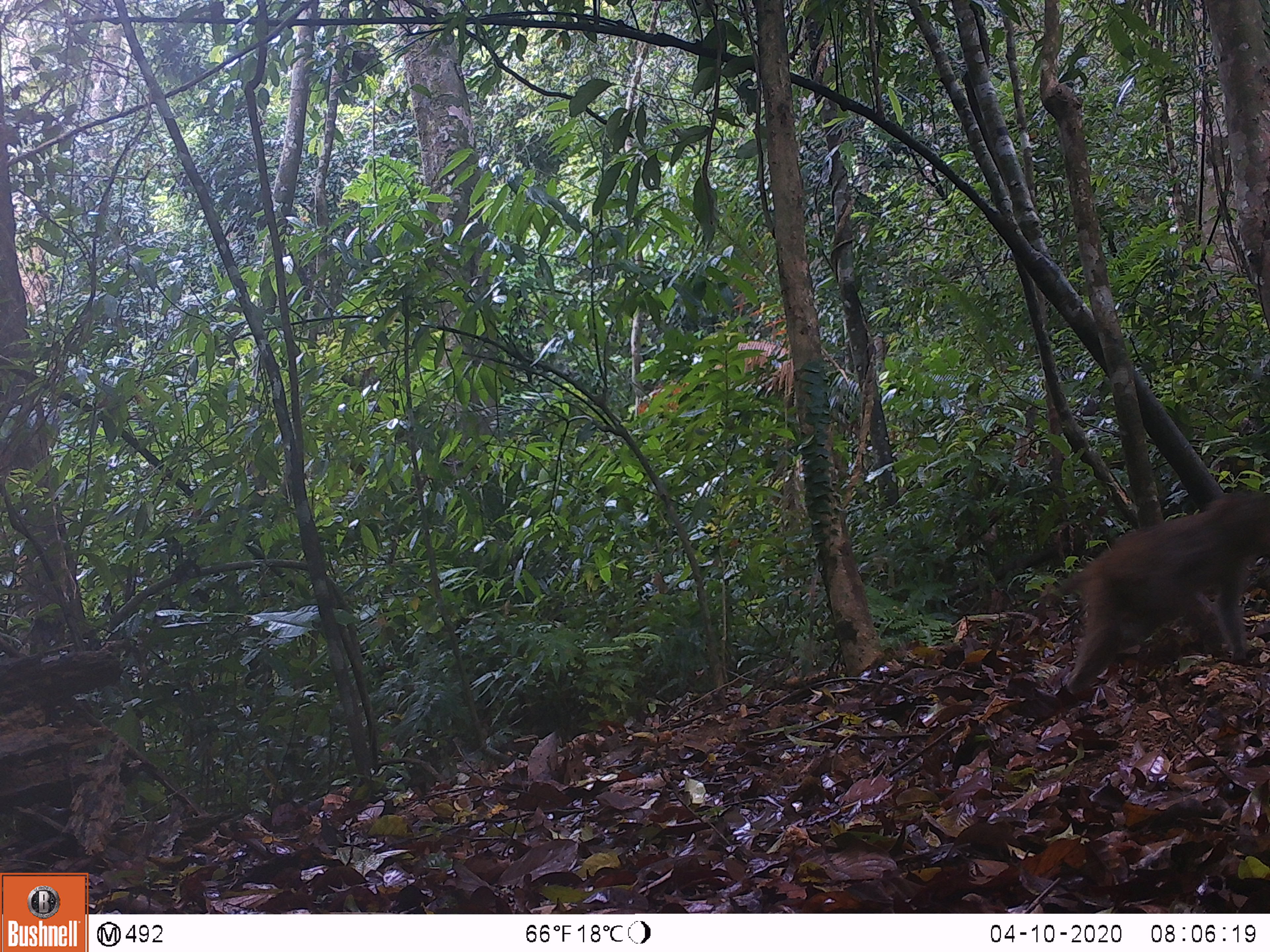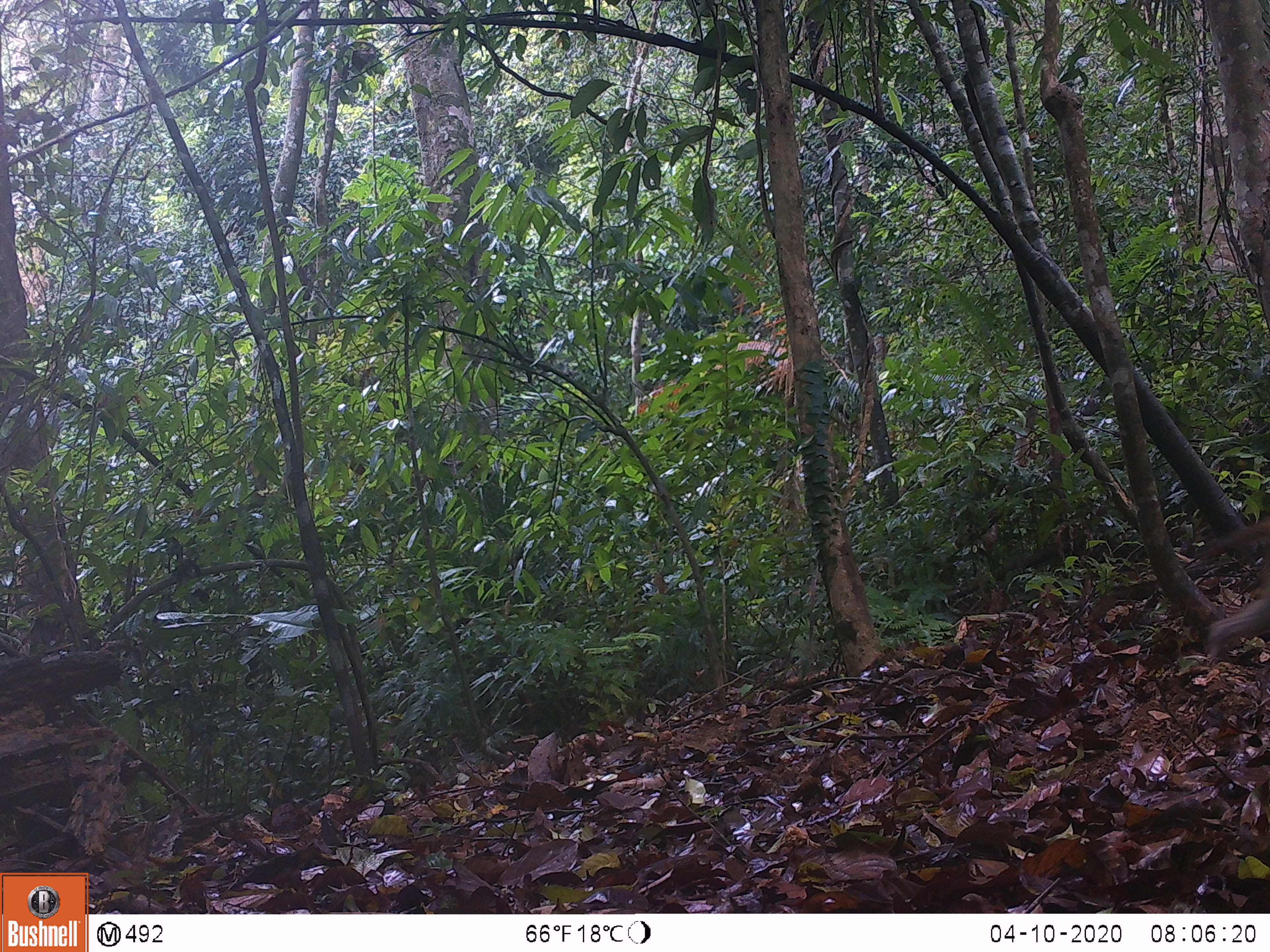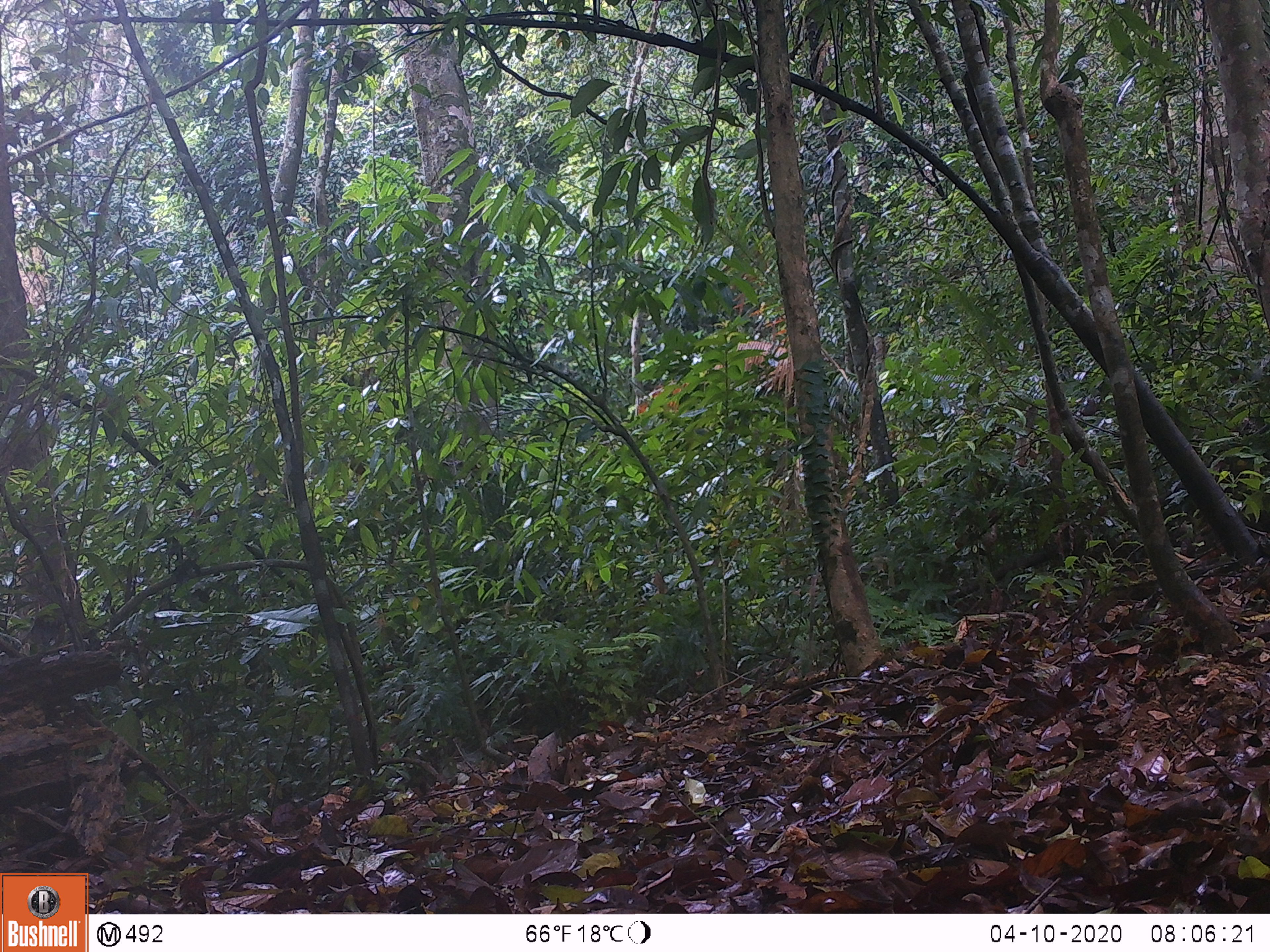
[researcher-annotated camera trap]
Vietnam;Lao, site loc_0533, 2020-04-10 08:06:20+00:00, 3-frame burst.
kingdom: Animalia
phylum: Chordata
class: Mammalia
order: Primates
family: Cercopithecidae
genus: Macaca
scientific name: Macaca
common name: macaques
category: assam or rhesus macaque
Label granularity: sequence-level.